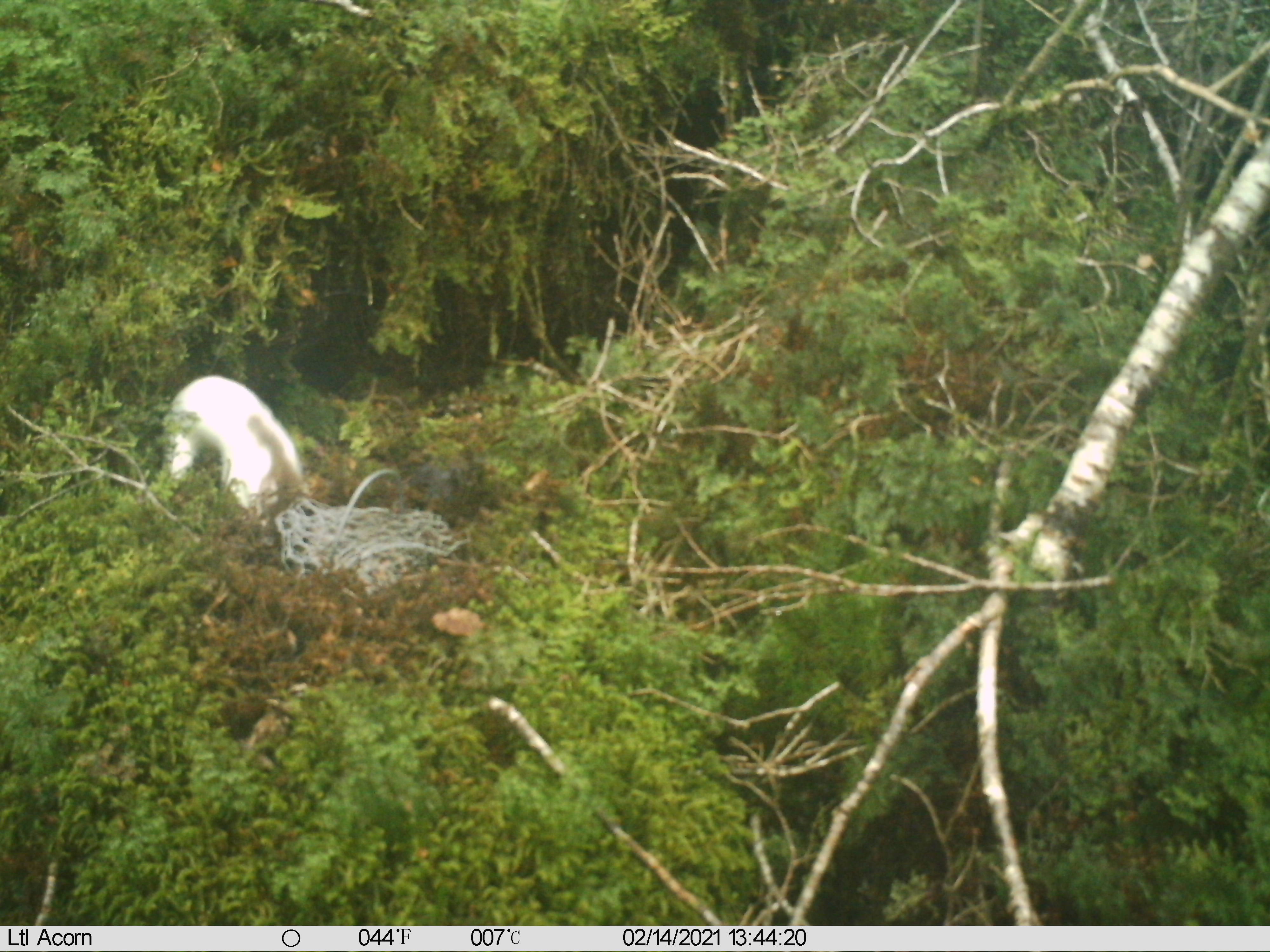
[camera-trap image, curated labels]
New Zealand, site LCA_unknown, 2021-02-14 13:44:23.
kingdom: Animalia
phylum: Chordata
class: Mammalia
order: Carnivora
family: Mustelidae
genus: Mustela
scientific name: Mustela erminea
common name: stoat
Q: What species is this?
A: Stoat (Mustela erminea).